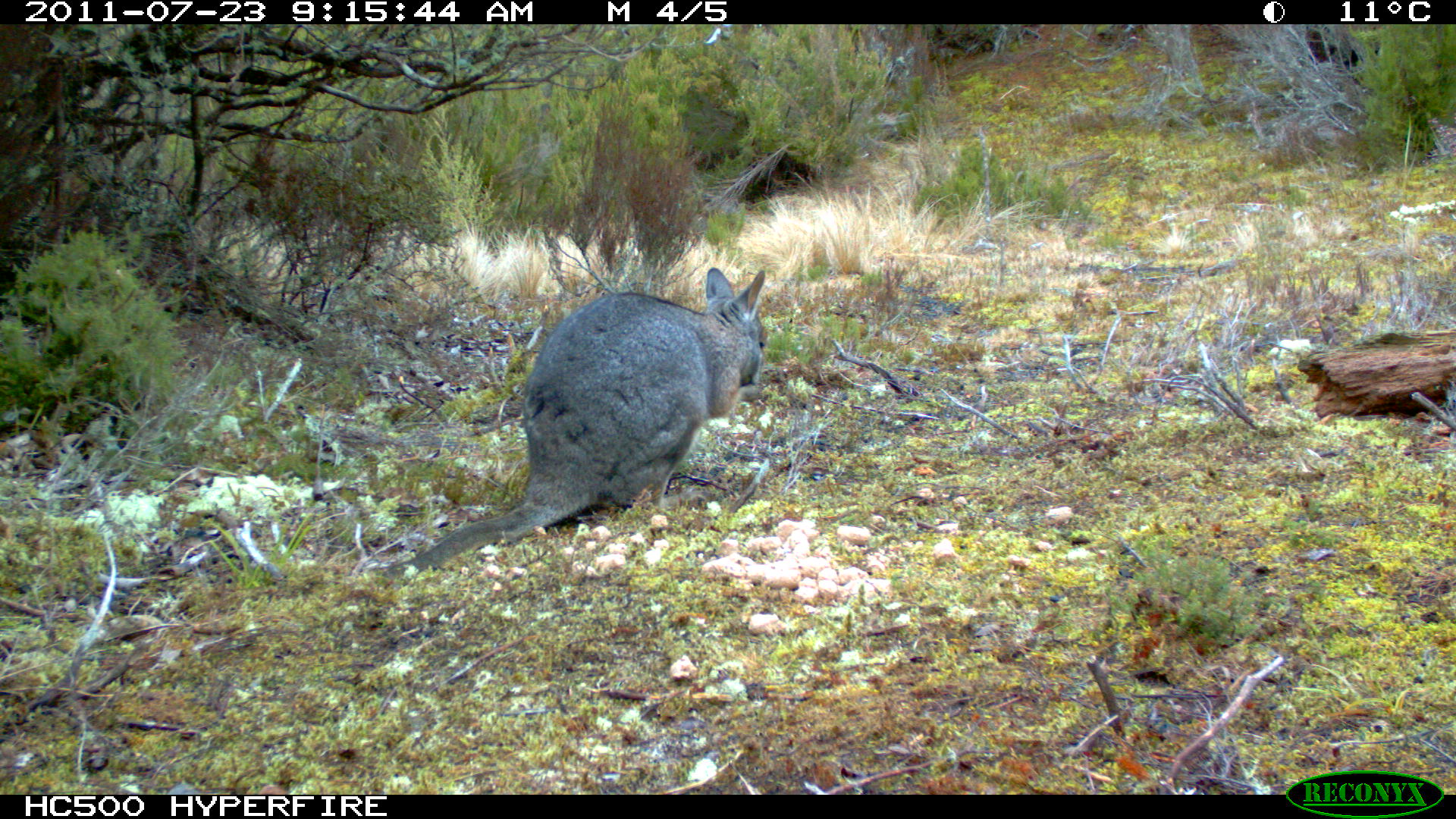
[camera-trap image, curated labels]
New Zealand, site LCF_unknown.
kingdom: Animalia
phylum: Chordata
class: Mammalia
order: Diprotodontia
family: Macropodidae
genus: Notamacropus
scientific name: Notamacropus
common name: wallaby